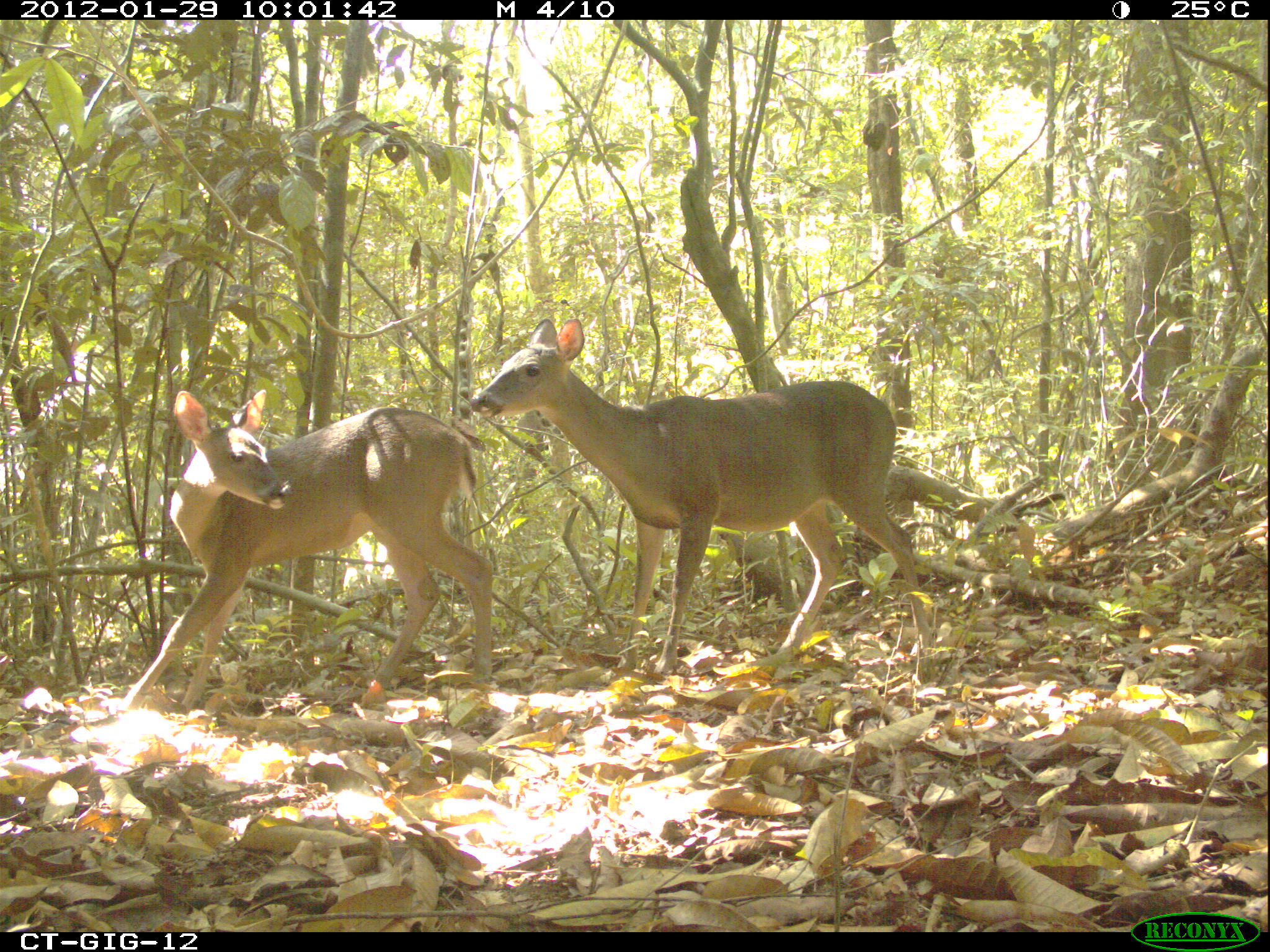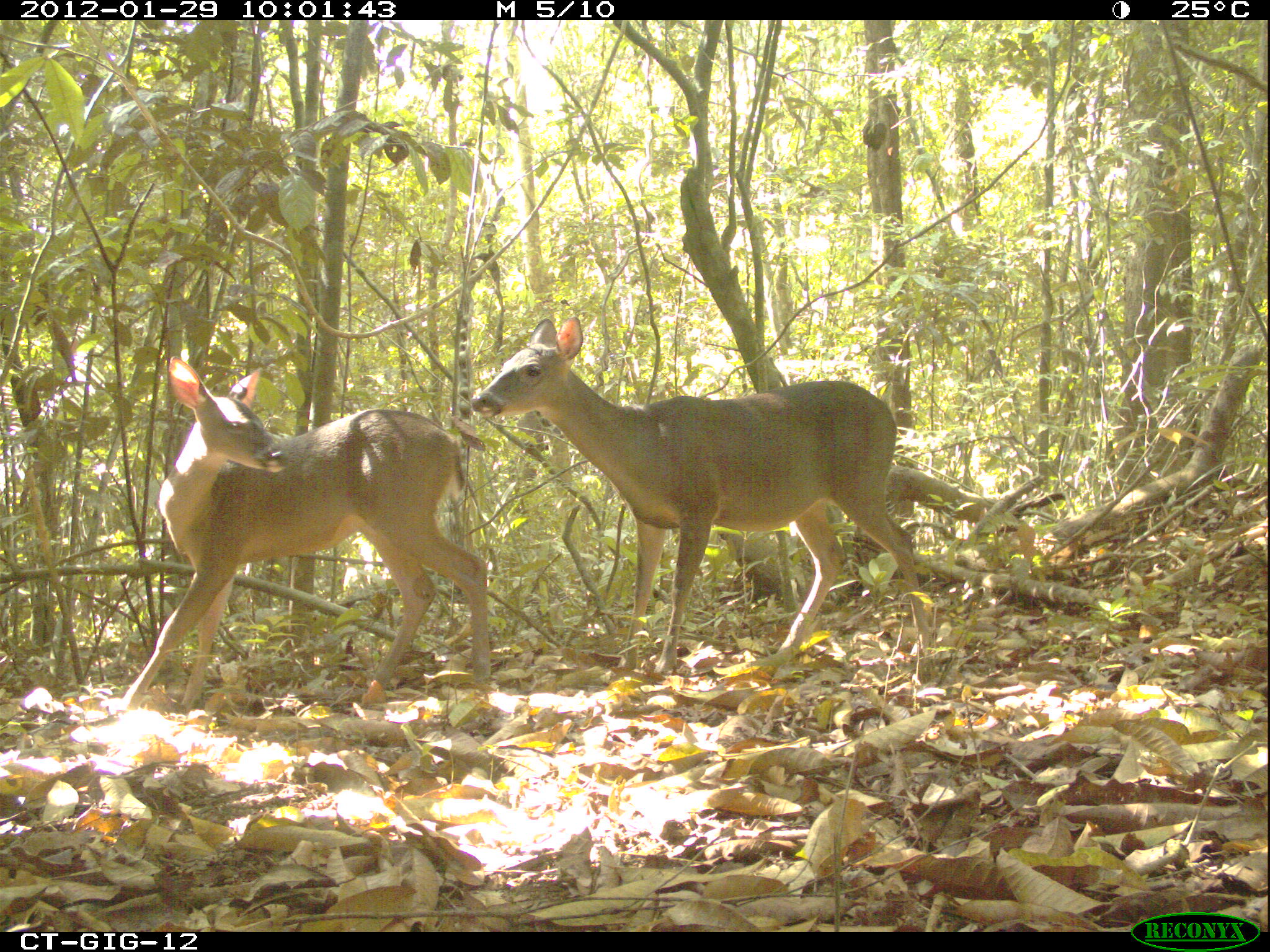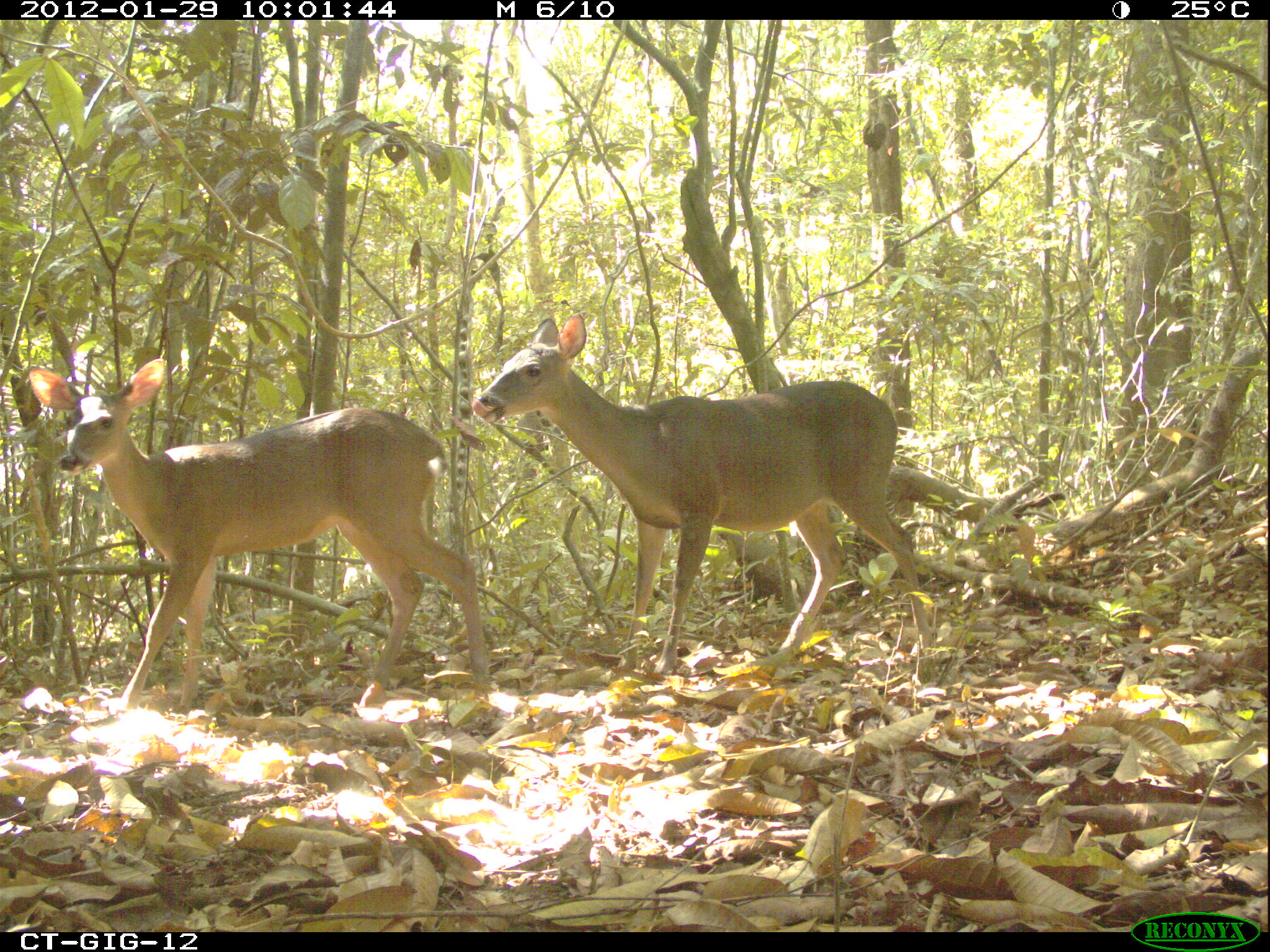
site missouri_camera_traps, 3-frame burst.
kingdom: Animalia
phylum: Chordata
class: Mammalia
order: Artiodactyla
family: Cervidae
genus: Odocoileus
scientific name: Odocoileus virginianus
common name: white-tailed deer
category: white tailed deer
White tailed deer (white-tailed deer) (Odocoileus virginianus). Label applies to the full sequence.